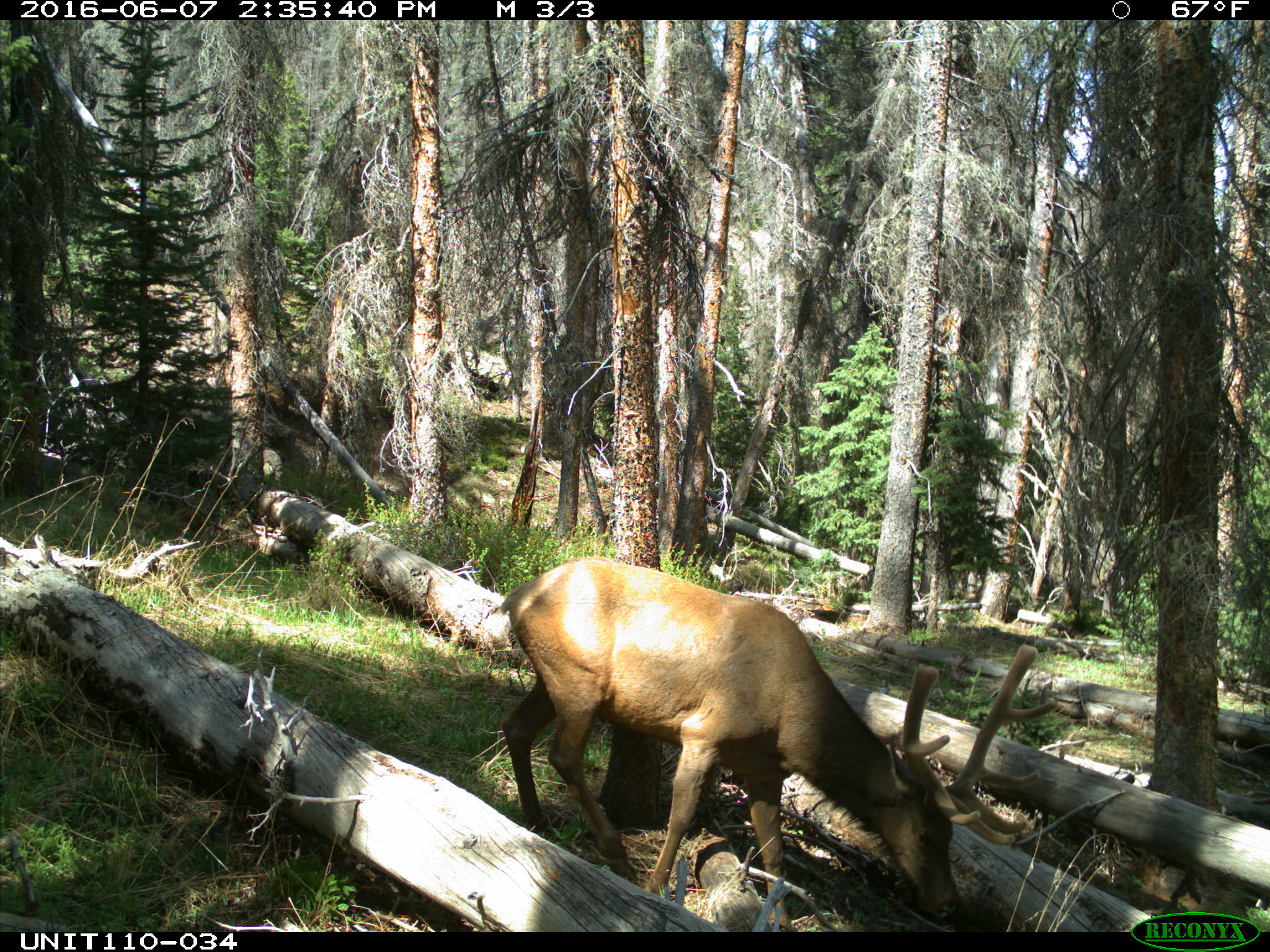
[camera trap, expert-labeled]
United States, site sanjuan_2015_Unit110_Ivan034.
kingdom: Animalia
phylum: Chordata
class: Mammalia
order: Artiodactyla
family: Cervidae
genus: Cervus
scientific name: Cervus elaphus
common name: red deer